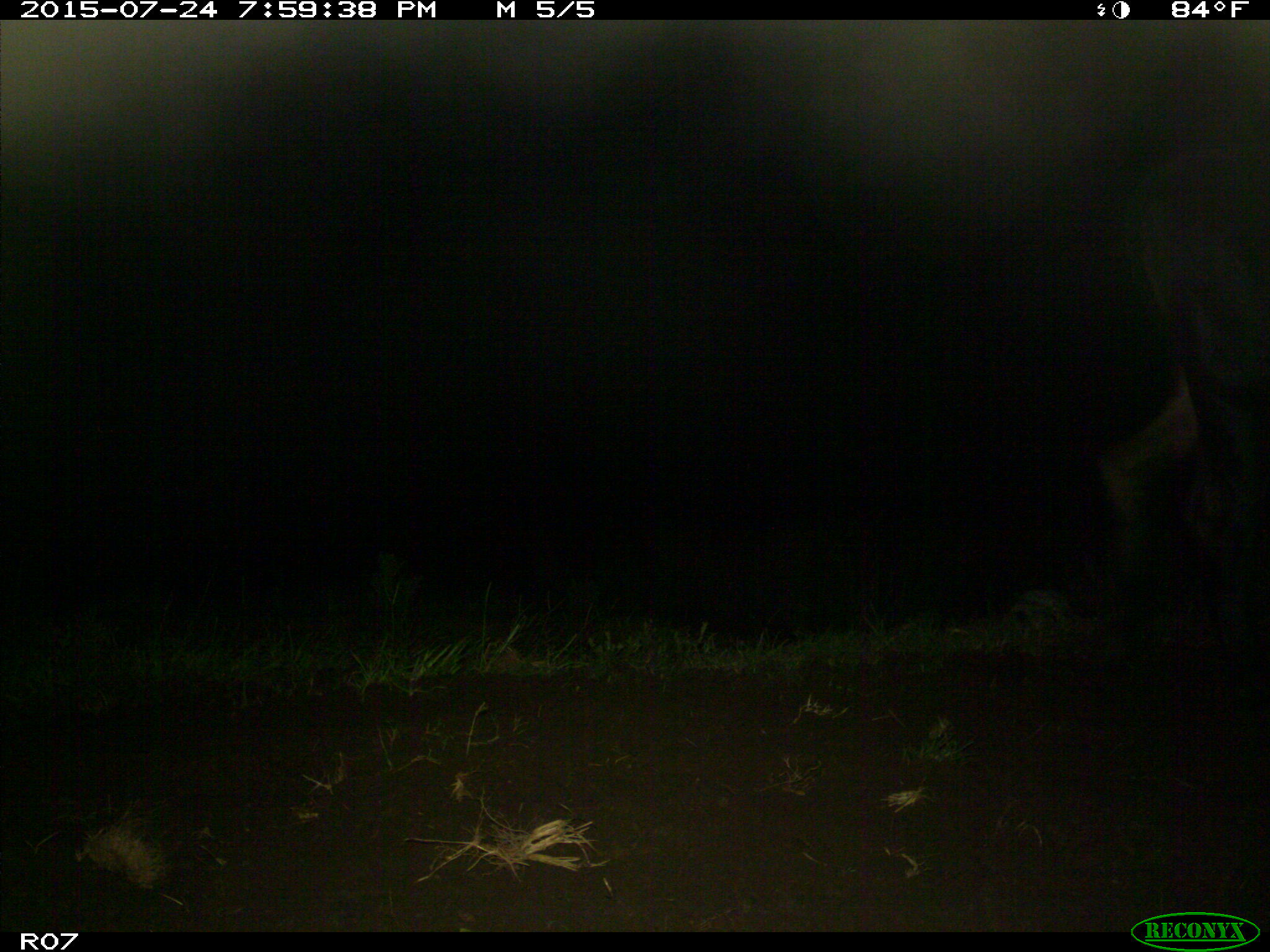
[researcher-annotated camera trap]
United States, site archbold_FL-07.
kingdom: Animalia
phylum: Chordata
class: Mammalia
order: Artiodactyla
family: Bovidae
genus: Bos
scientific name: Bos taurus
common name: domestic cow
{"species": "Bos taurus (domestic cow)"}